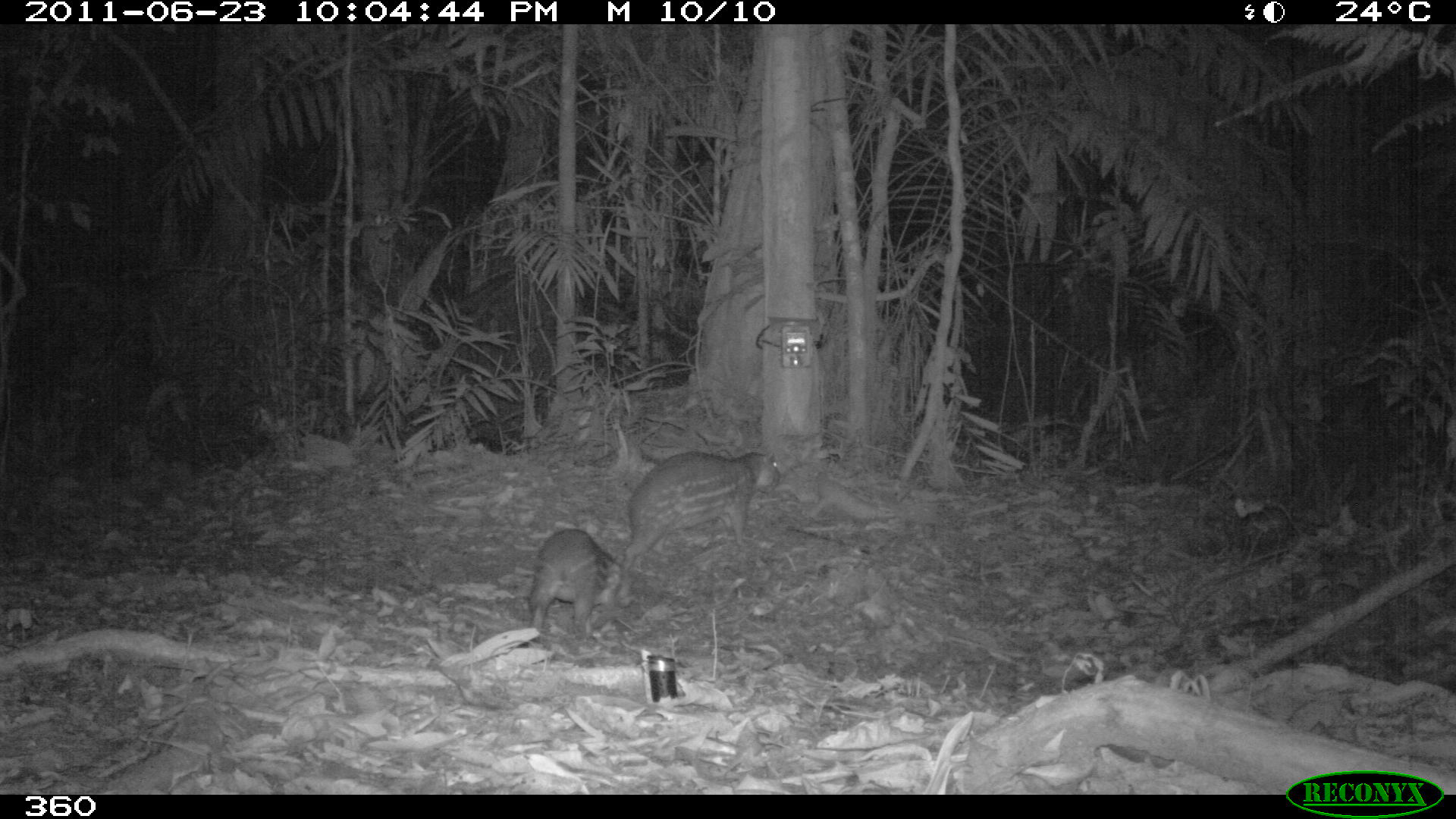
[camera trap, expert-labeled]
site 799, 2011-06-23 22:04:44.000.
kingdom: Animalia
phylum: Chordata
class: Mammalia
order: Rodentia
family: Cuniculidae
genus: Cuniculus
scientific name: Cuniculus paca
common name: spotted paca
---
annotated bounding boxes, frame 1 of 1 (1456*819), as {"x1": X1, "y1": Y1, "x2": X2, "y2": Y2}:
cuniculus paca: {"x1": 631, "y1": 449, "x2": 782, "y2": 577}; {"x1": 531, "y1": 528, "x2": 633, "y2": 642}